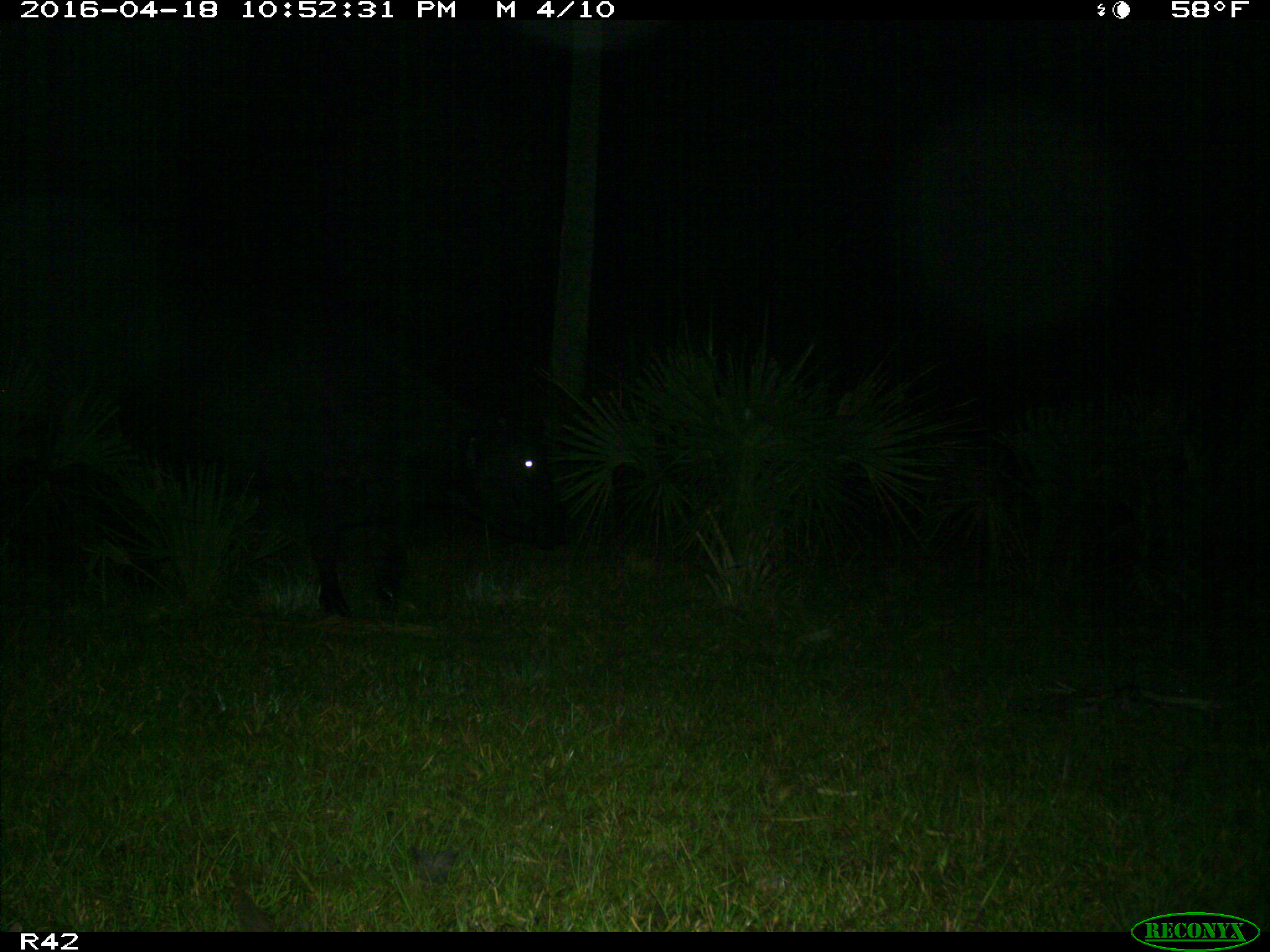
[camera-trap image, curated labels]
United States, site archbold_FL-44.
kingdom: Animalia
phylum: Chordata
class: Mammalia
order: Artiodactyla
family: Bovidae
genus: Bos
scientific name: Bos taurus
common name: domestic cow